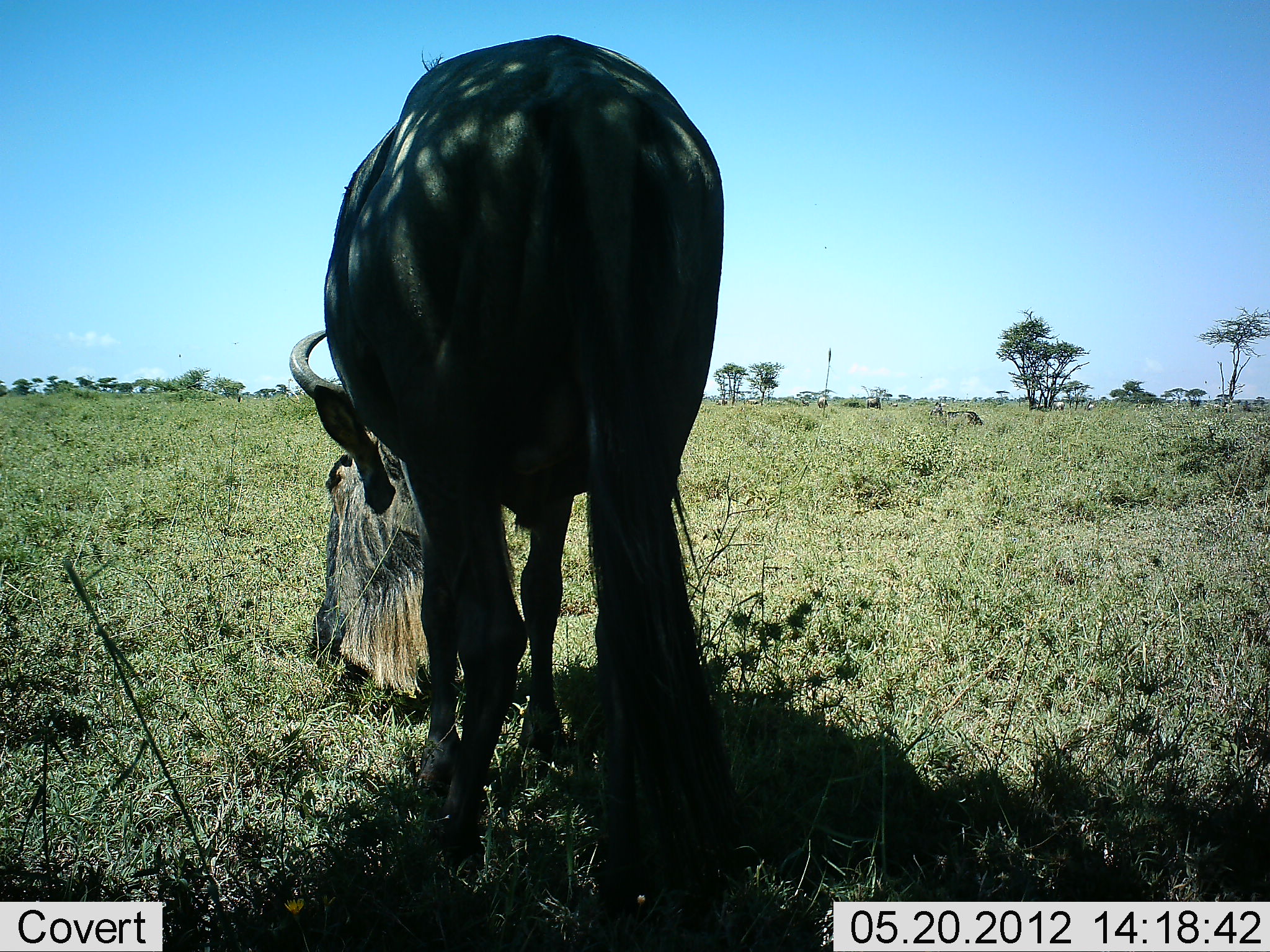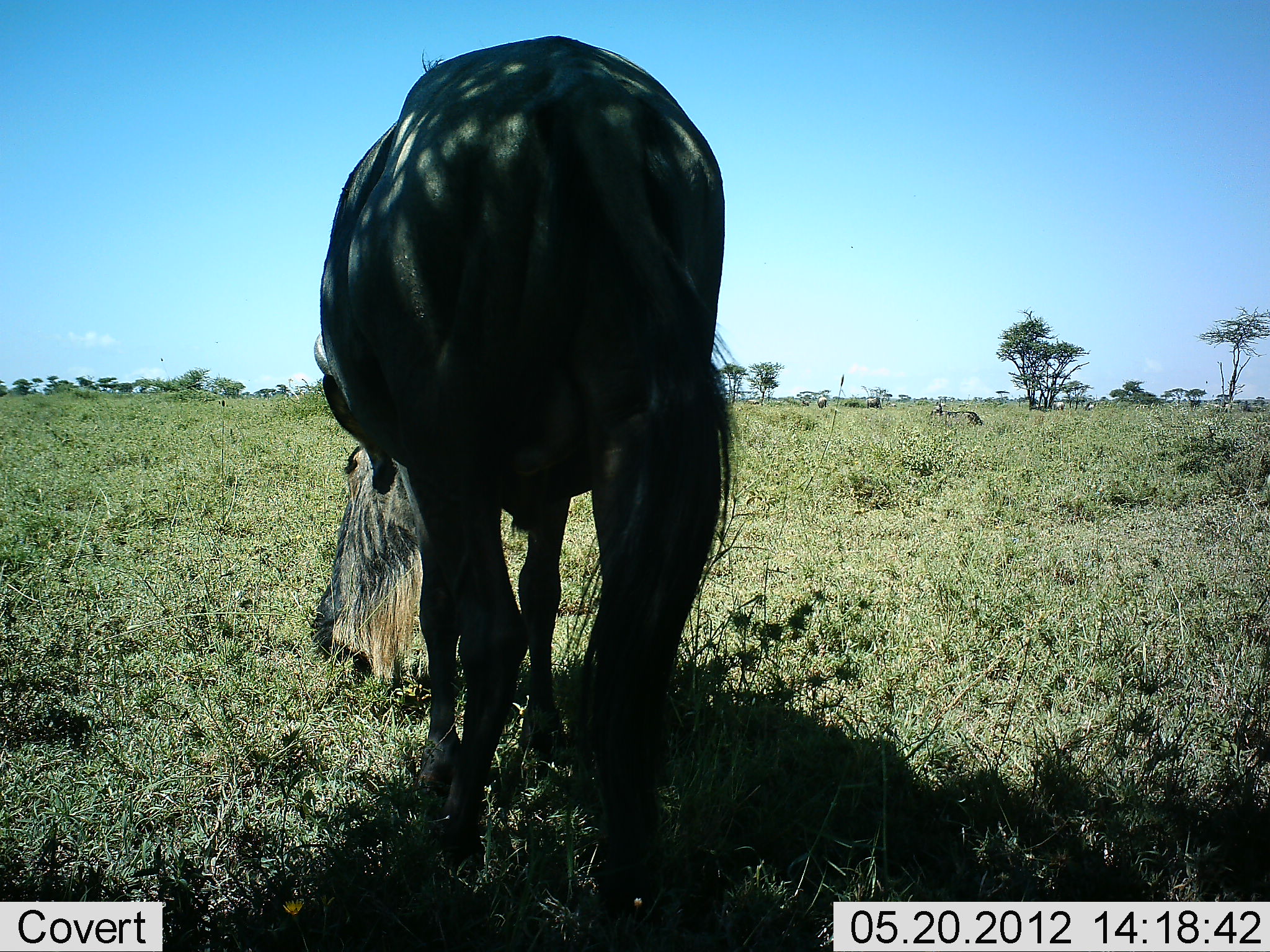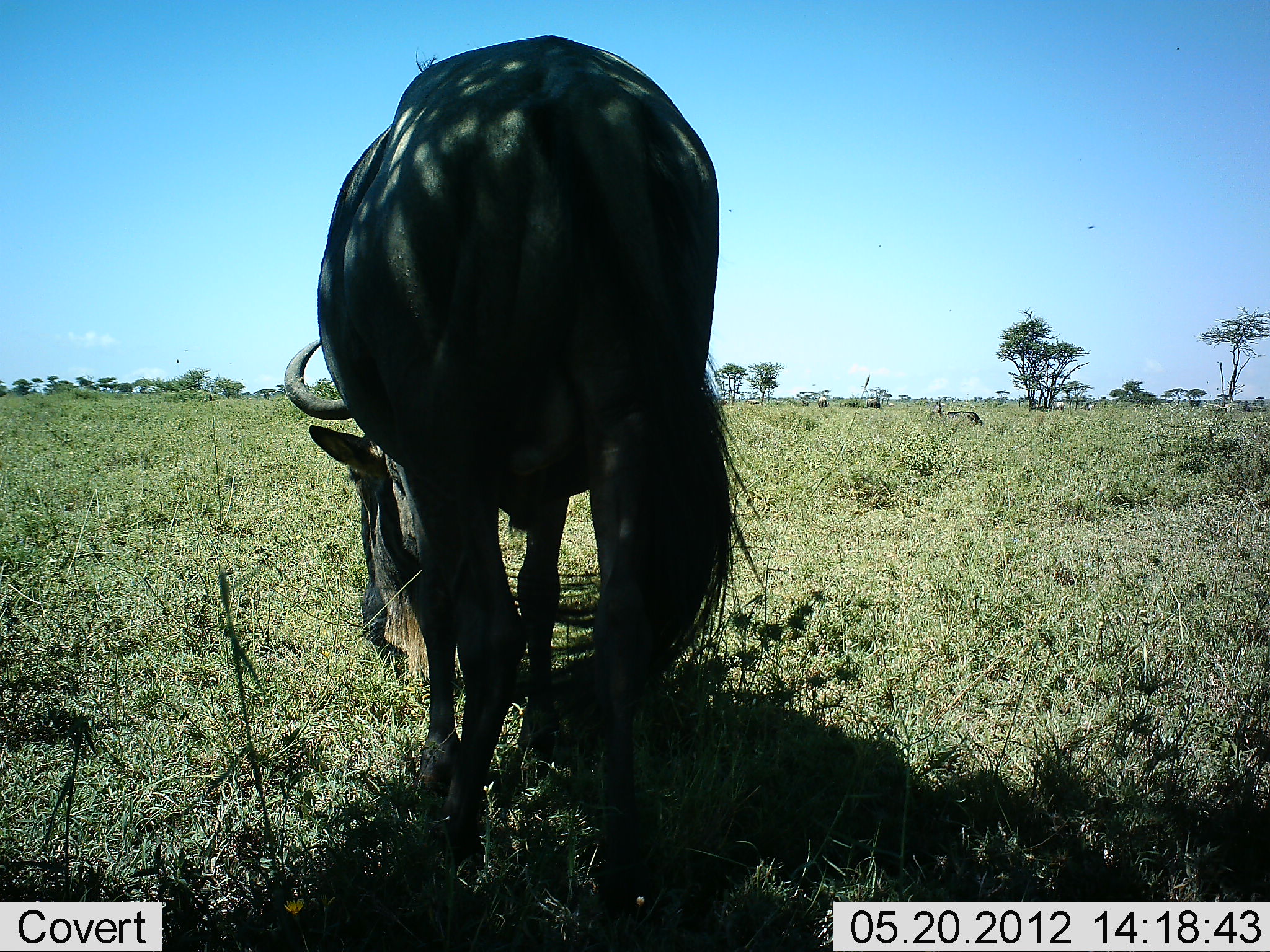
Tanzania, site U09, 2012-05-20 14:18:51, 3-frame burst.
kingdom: Animalia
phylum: Chordata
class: Mammalia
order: Artiodactyla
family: Bovidae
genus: Connochaetes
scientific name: Connochaetes taurinus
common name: blue wildebeest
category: wildebeest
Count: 1.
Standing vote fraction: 30%.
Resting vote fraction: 10%.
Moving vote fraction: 10%.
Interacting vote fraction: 0%.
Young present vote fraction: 0%.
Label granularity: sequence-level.